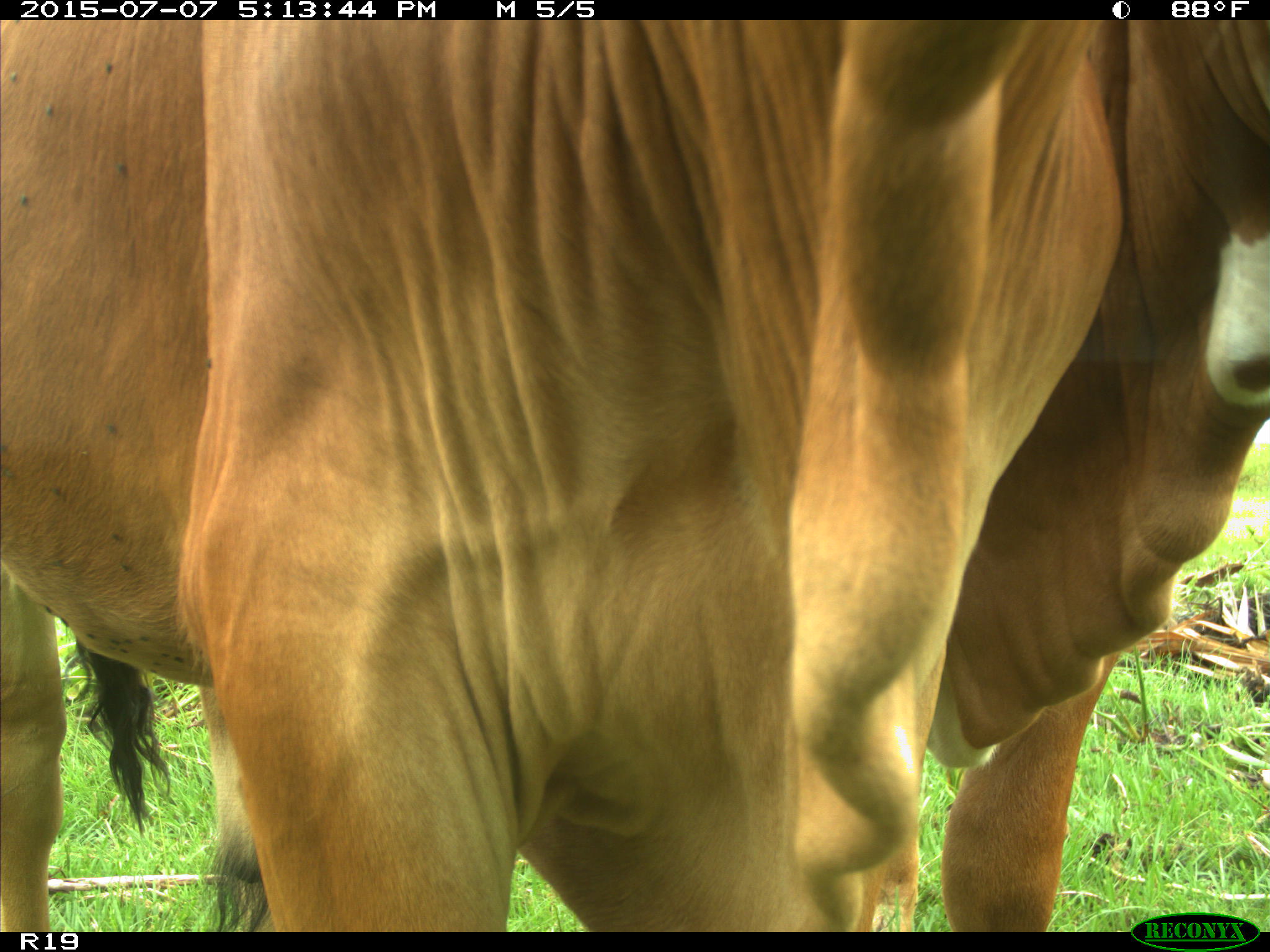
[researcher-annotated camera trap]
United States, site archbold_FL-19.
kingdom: Animalia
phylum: Chordata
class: Mammalia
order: Artiodactyla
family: Bovidae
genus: Bos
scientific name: Bos taurus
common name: domestic cow